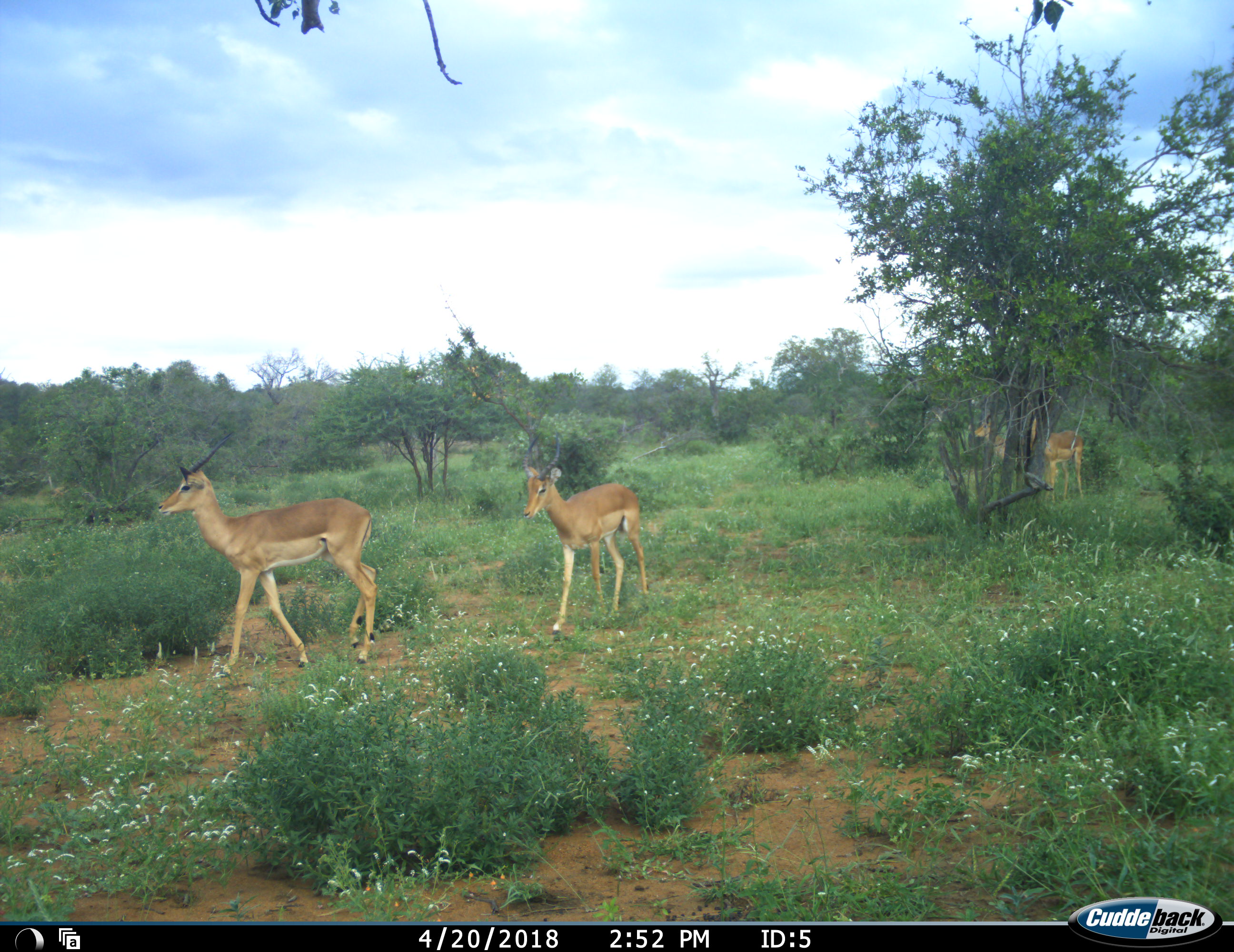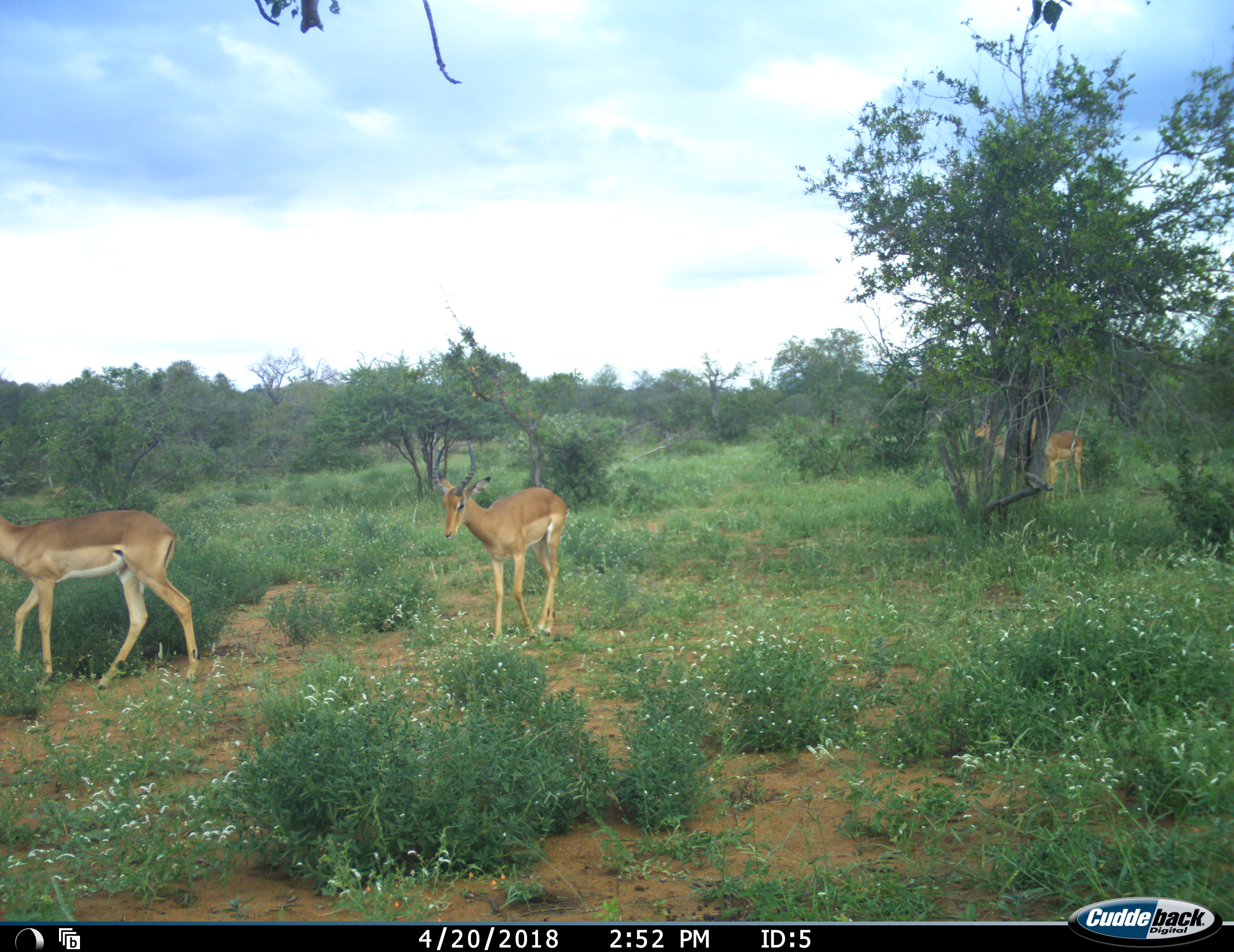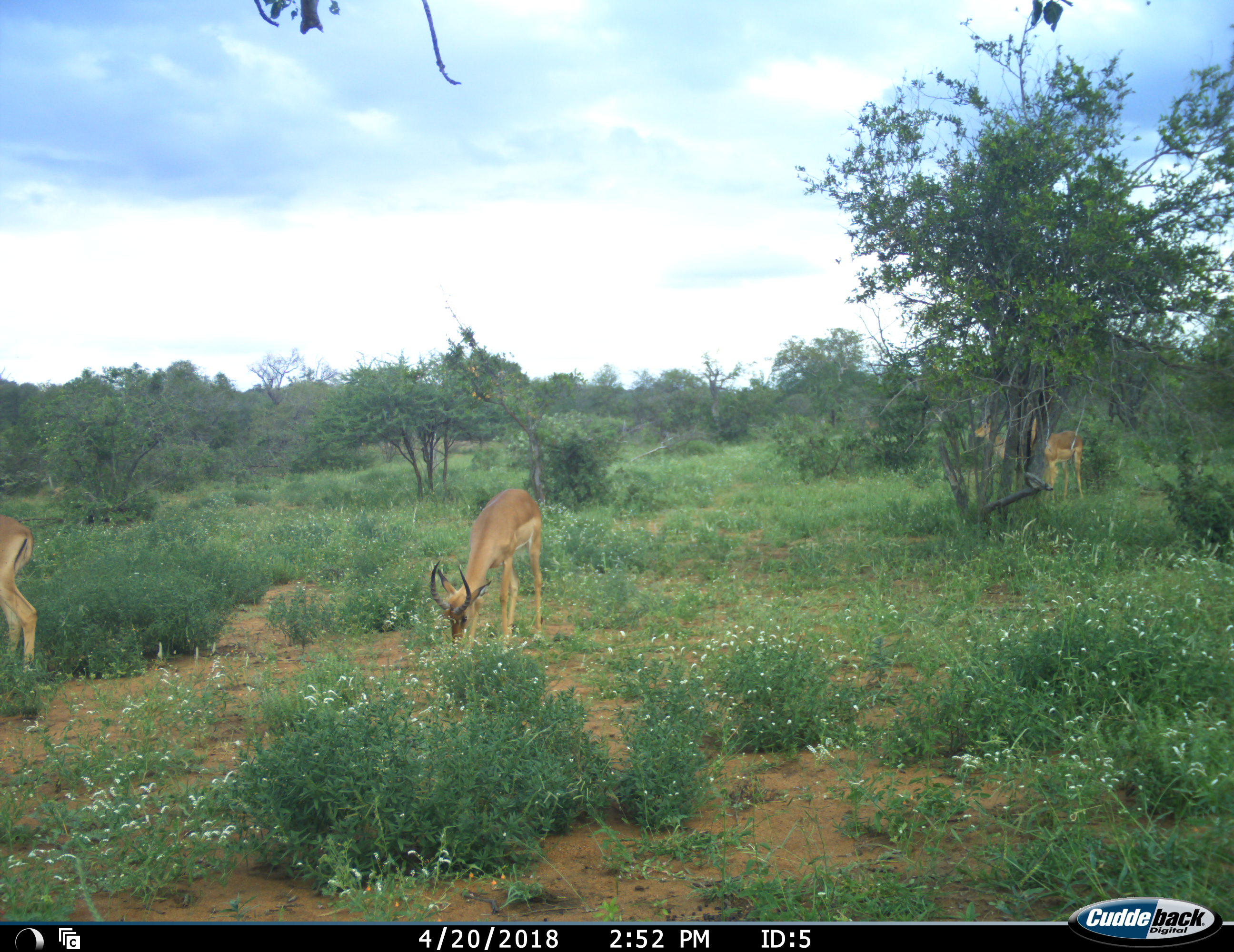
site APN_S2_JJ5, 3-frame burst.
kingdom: Animalia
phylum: Chordata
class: Mammalia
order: Artiodactyla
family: Bovidae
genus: Aepyceros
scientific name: Aepyceros melampus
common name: impala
Impala (Aepyceros melampus), count 4. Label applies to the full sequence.